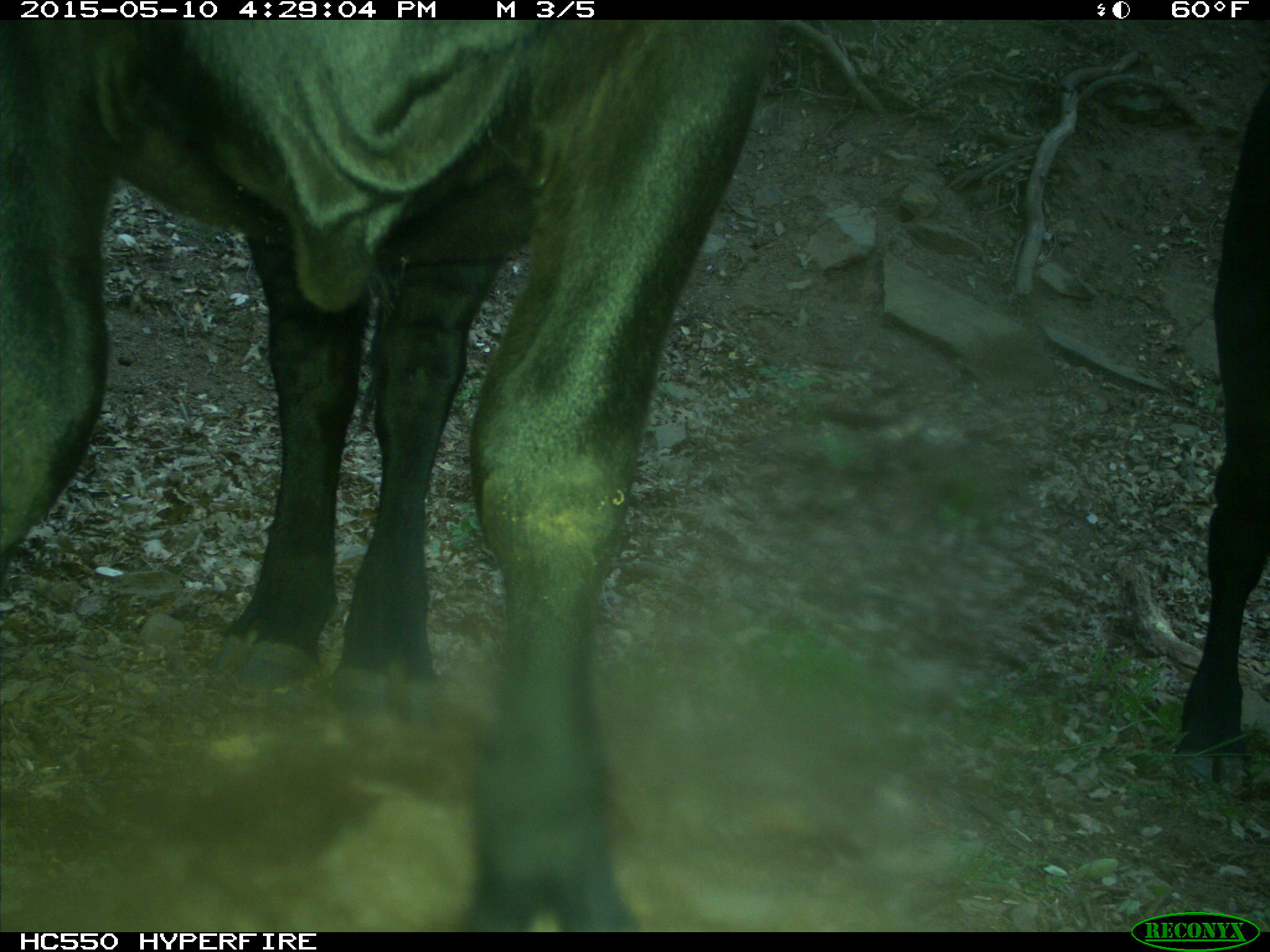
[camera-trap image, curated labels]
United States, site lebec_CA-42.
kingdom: Animalia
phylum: Chordata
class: Mammalia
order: Artiodactyla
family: Bovidae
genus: Bos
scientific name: Bos taurus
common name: domestic cow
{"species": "Bos taurus (domestic cow)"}